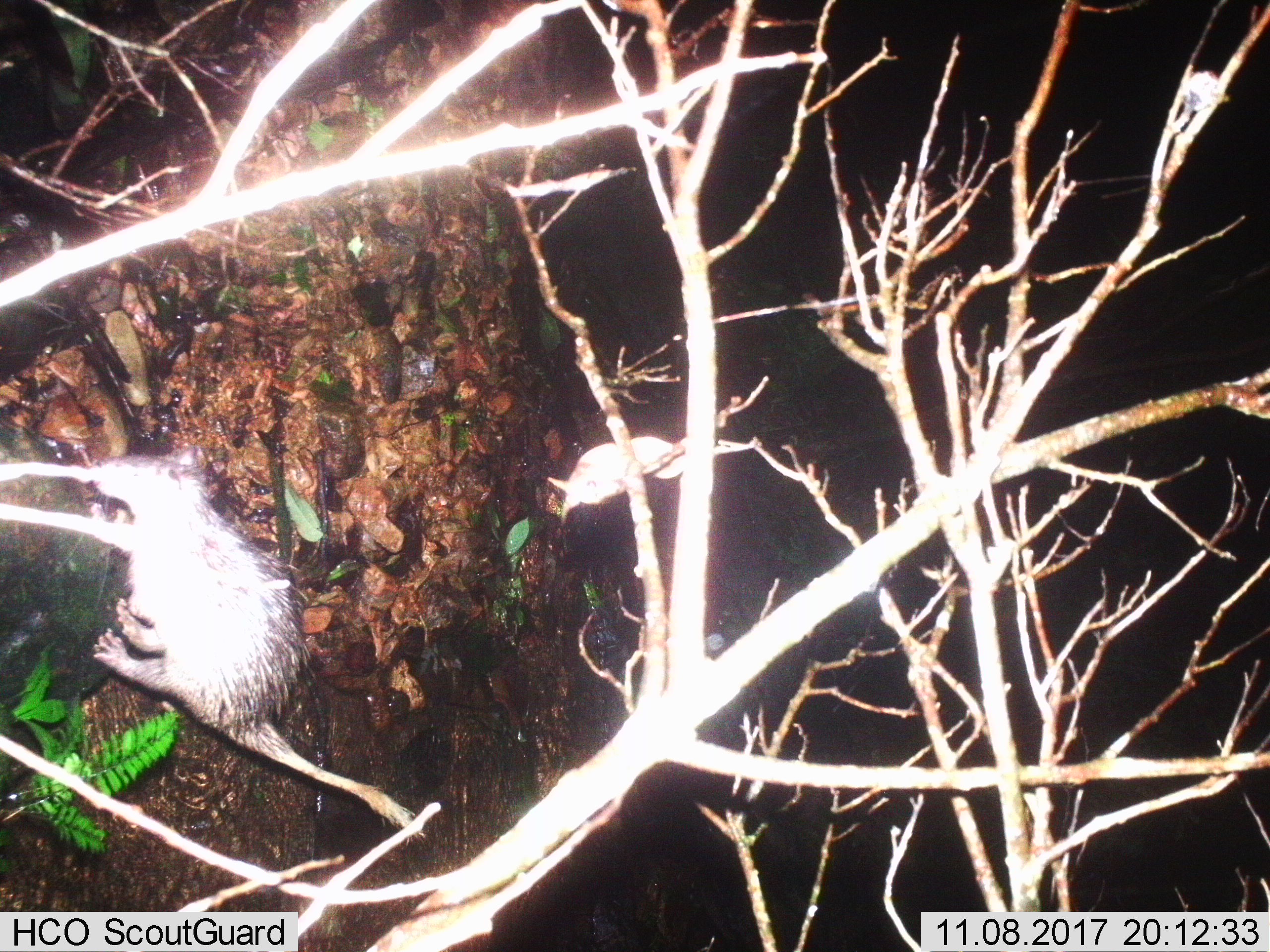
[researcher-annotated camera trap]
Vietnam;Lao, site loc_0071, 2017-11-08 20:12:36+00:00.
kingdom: Animalia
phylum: Chordata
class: Mammalia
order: Rodentia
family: Hystricidae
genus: Atherurus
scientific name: Atherurus macrourus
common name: asiatic brush-tailed porcupine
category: asiatic brush tailed porcupine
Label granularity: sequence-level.